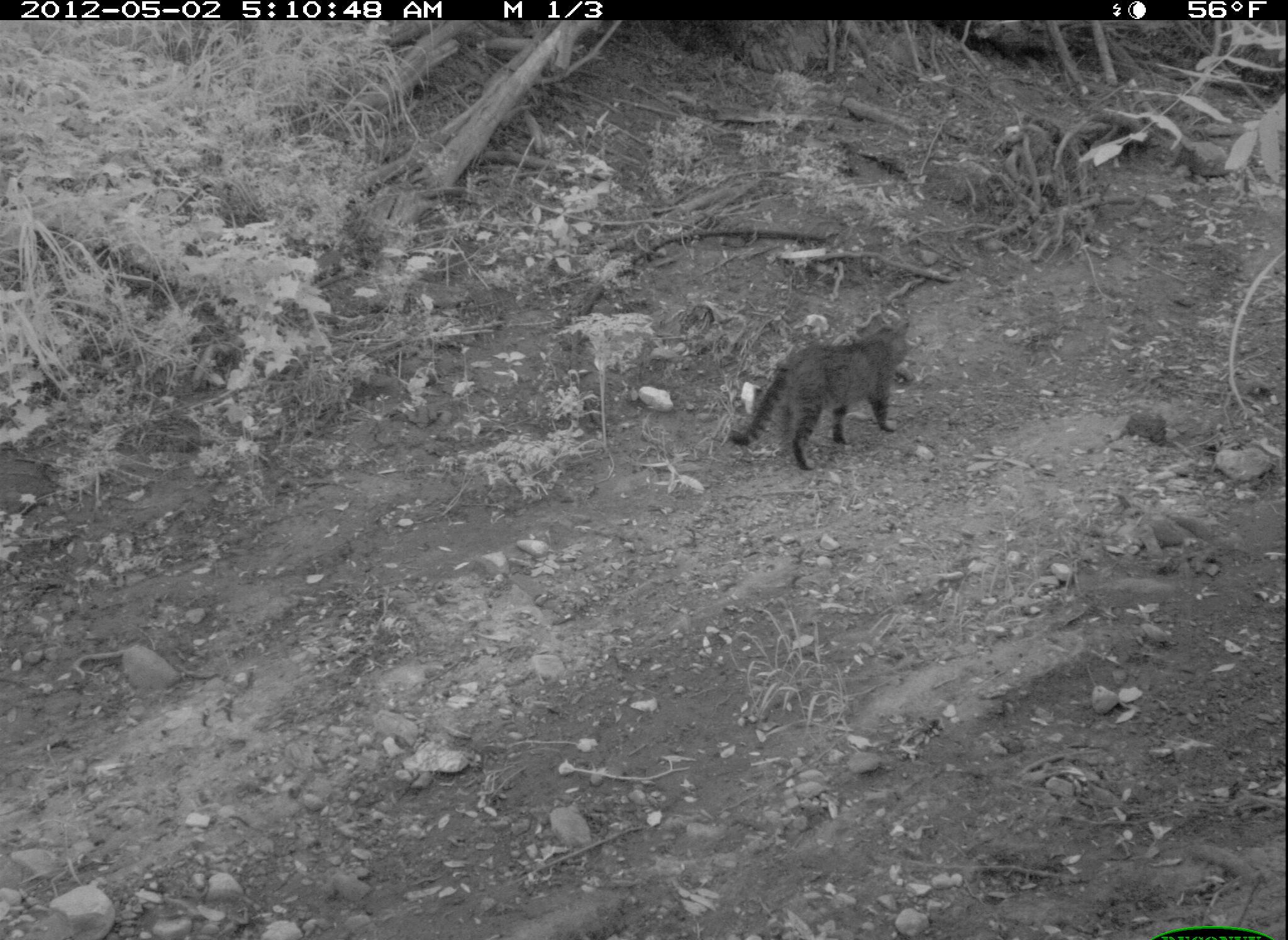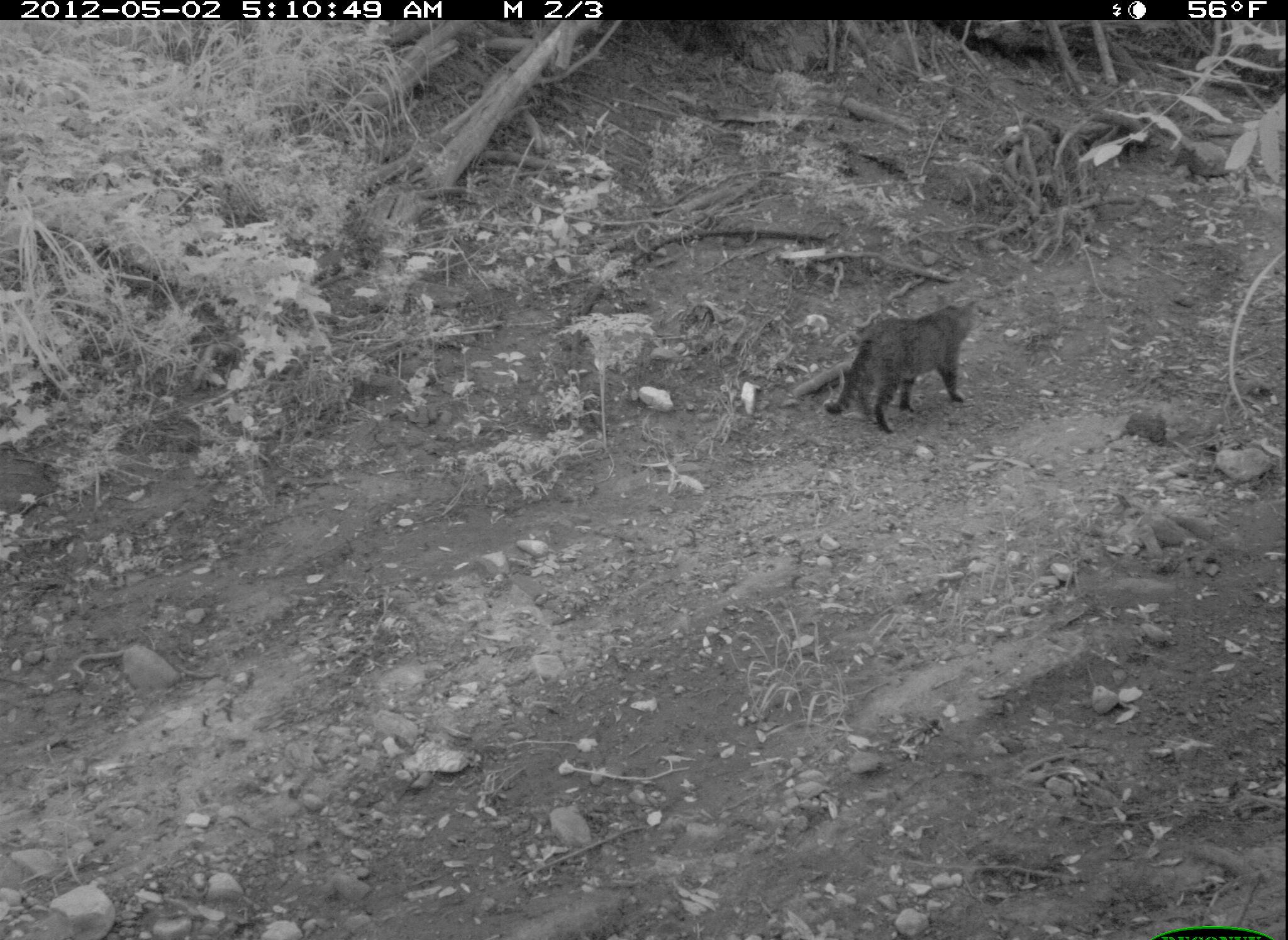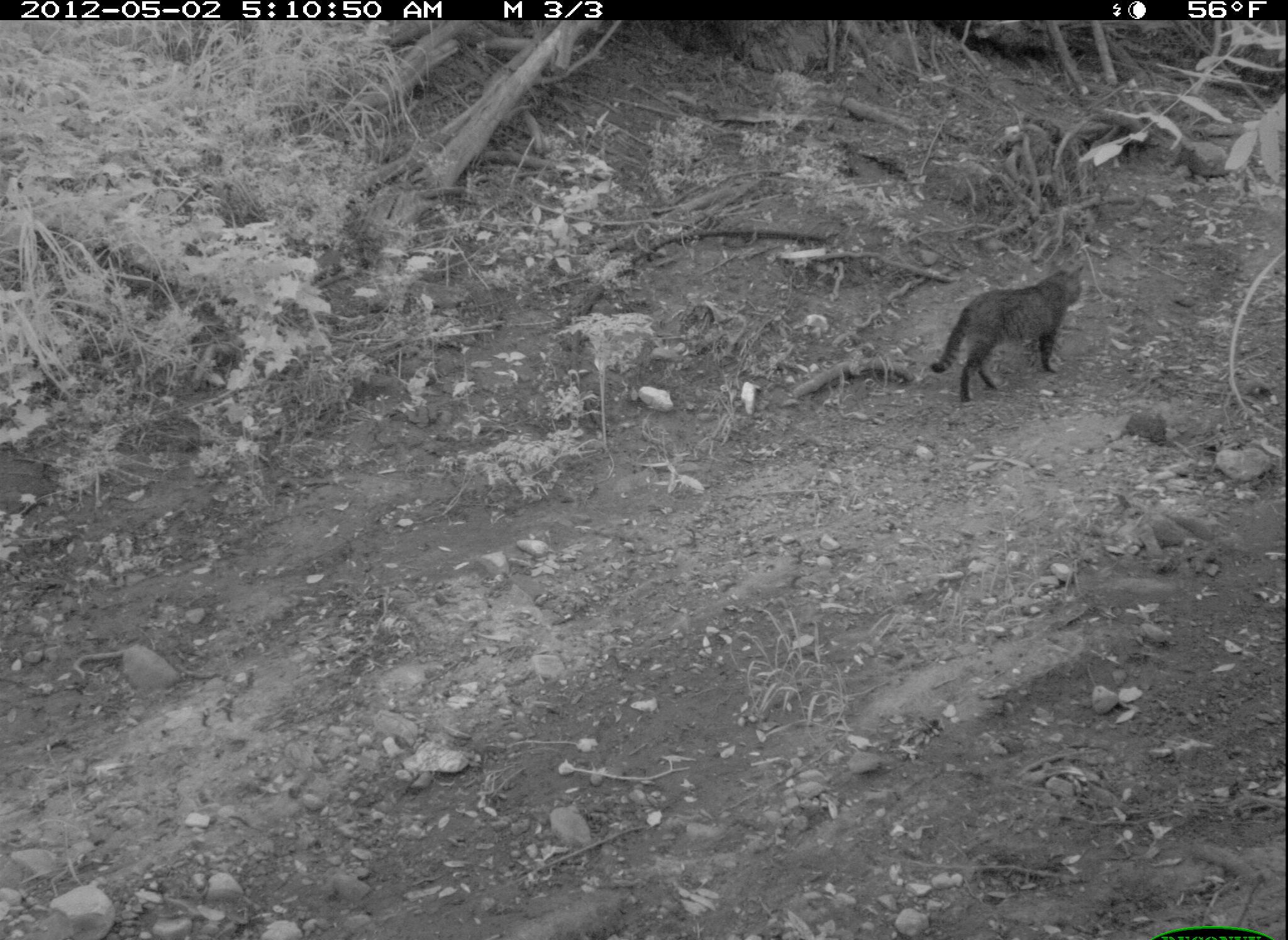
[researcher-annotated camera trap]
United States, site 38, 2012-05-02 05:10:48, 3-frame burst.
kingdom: Animalia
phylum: Chordata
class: Mammalia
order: Carnivora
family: Felidae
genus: Felis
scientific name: Felis catus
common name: cat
Cat (Felis catus).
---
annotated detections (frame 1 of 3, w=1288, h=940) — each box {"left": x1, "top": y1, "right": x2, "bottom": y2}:
cat: {"left": 724, "top": 308, "right": 918, "bottom": 475}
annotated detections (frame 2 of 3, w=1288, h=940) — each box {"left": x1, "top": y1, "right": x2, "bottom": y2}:
cat: {"left": 823, "top": 287, "right": 989, "bottom": 445}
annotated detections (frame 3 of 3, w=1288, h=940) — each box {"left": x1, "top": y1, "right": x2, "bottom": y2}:
cat: {"left": 923, "top": 254, "right": 1093, "bottom": 404}